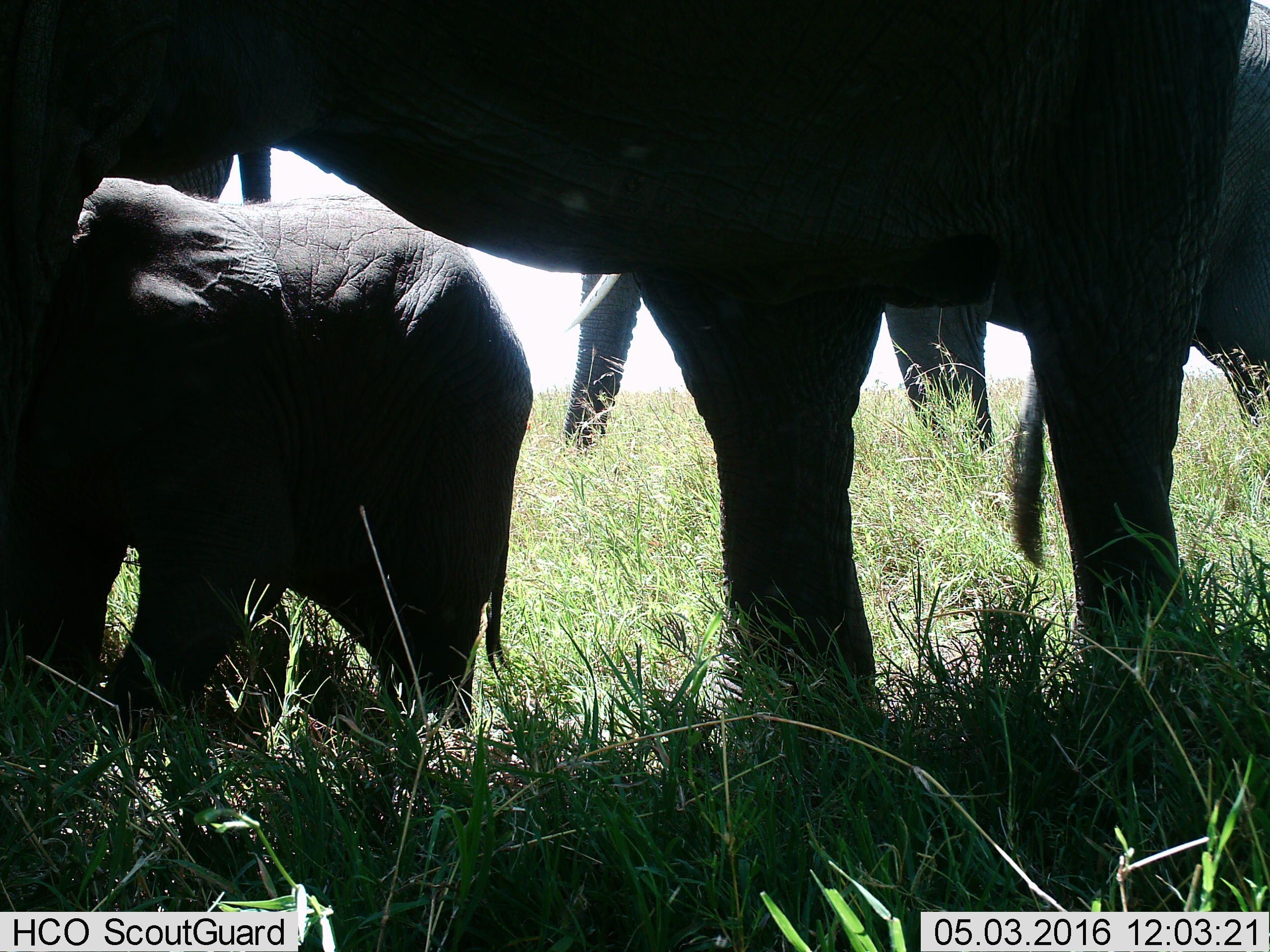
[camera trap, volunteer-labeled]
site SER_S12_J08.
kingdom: Animalia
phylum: Chordata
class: Mammalia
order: Proboscidea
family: Elephantidae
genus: Loxodonta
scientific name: Loxodonta africana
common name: african bush elephant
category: elephant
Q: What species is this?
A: Elephant (african bush elephant) (Loxodonta africana).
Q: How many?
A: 4.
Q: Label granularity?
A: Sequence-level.